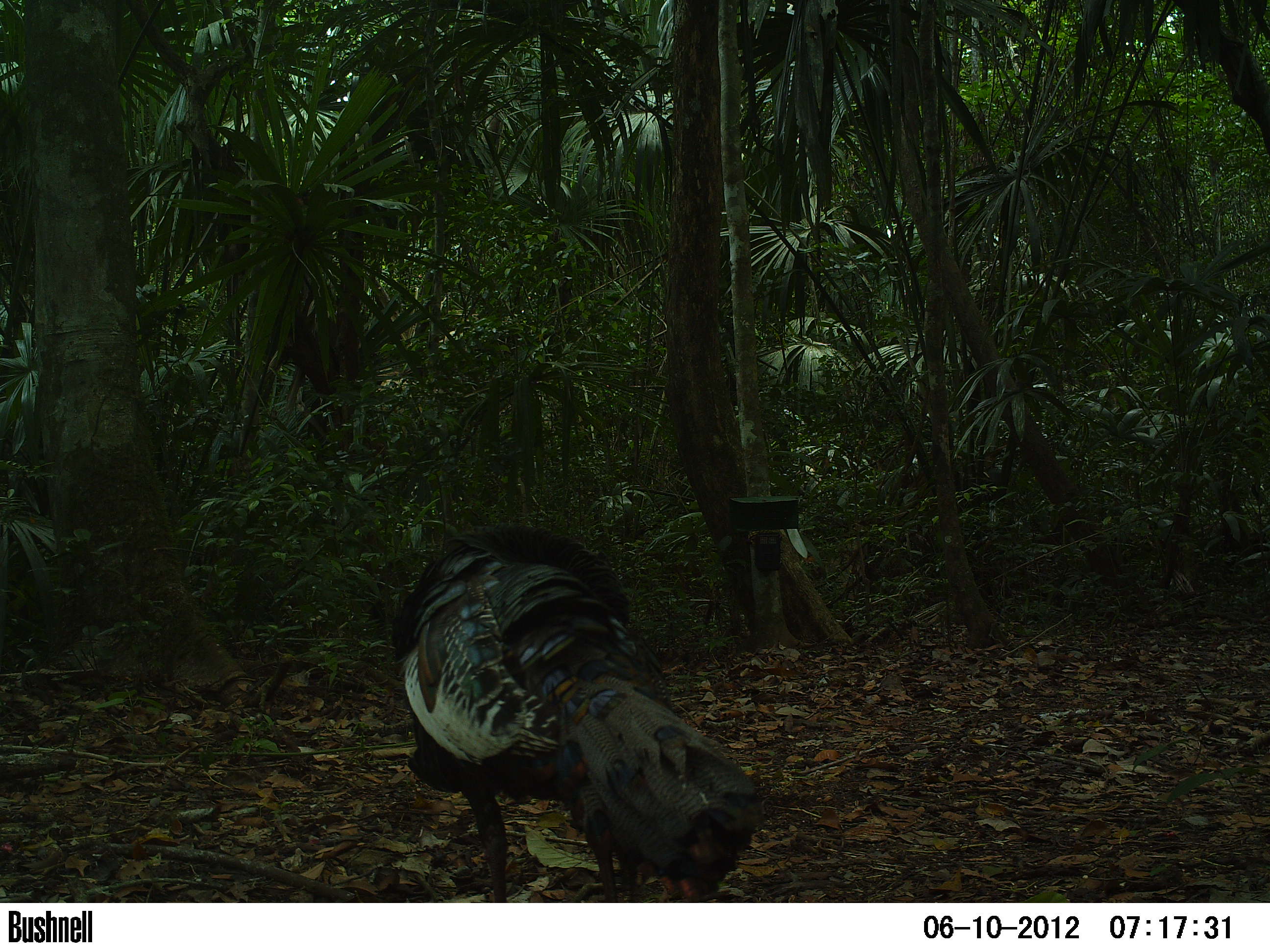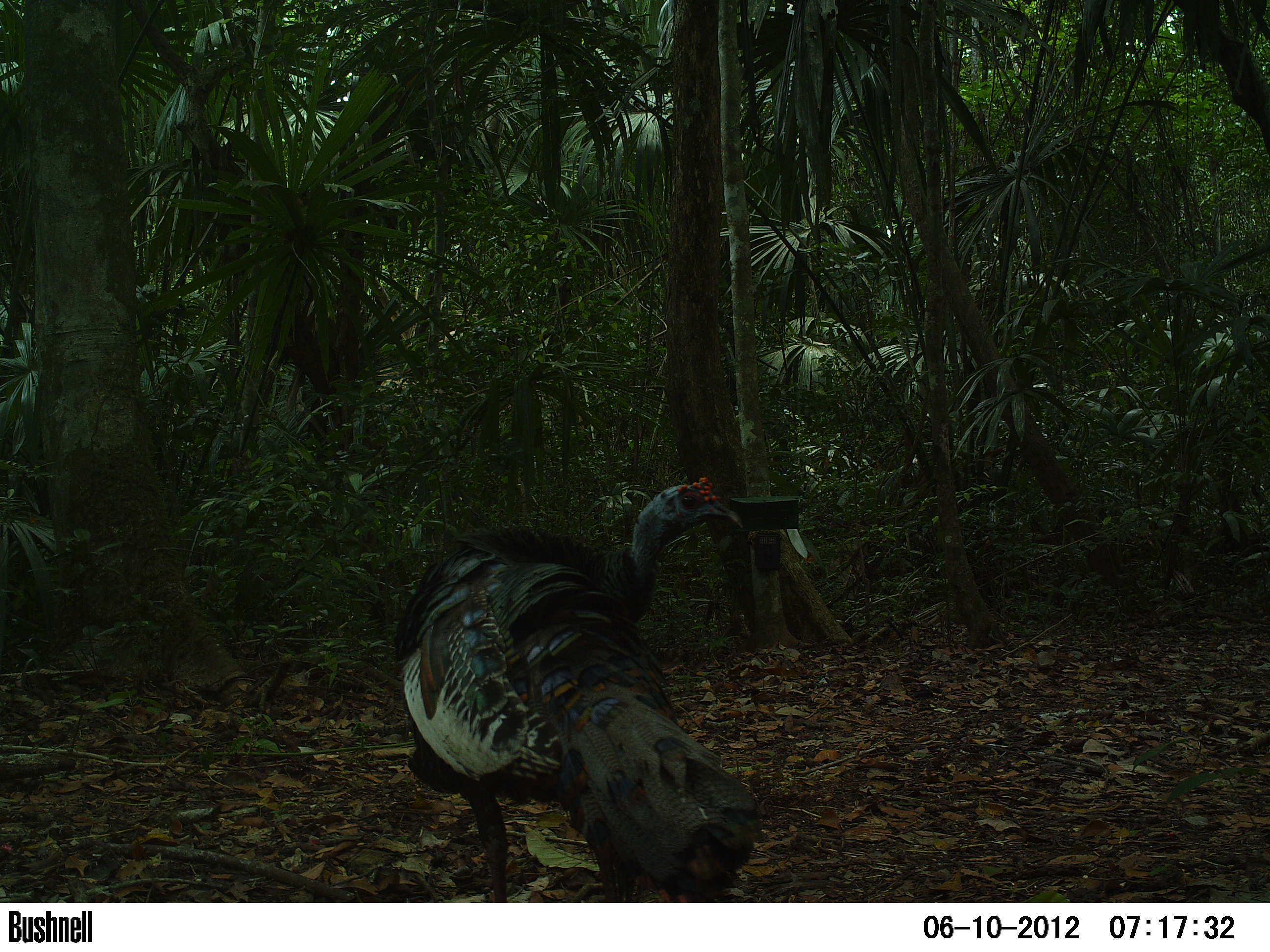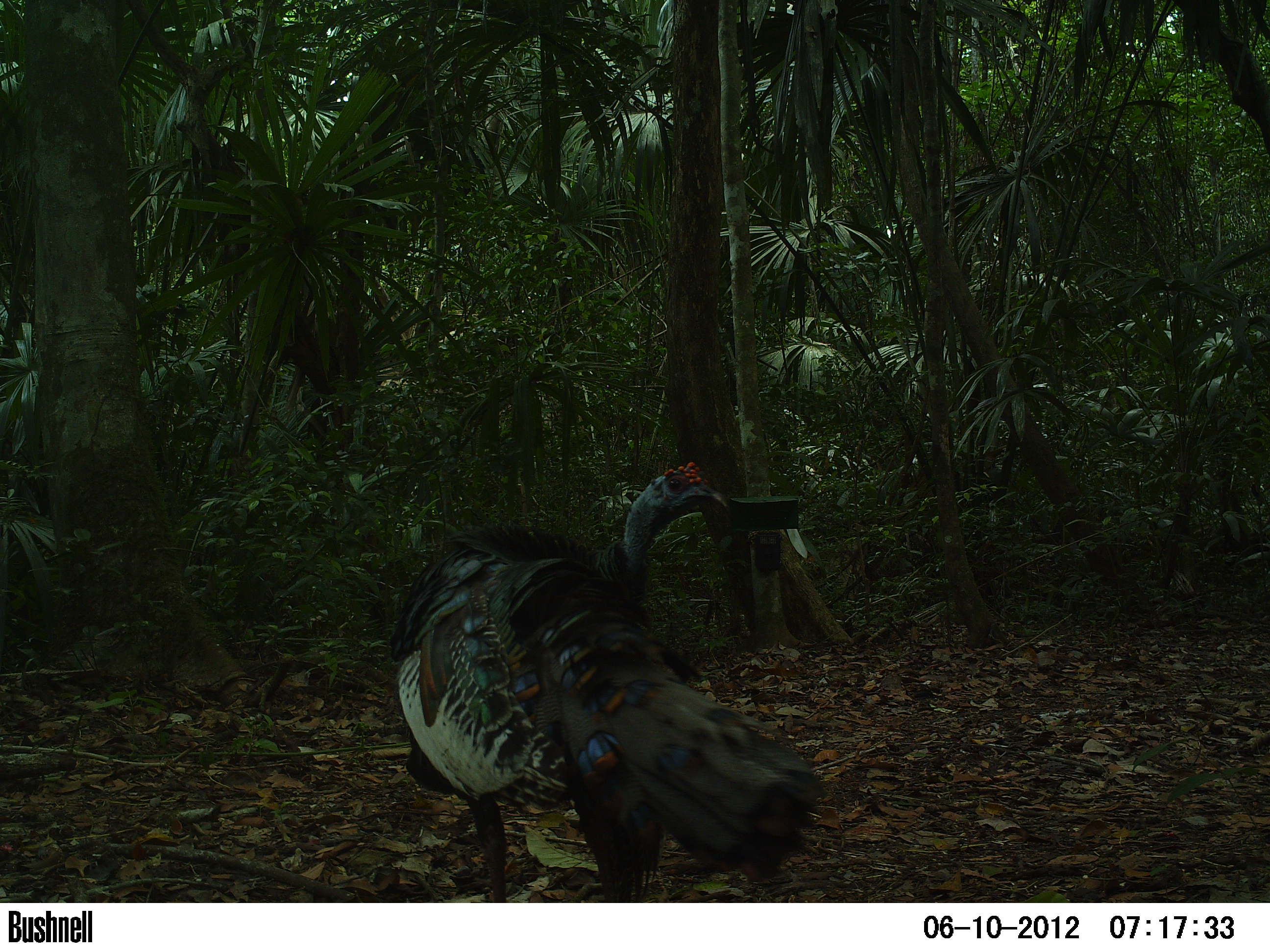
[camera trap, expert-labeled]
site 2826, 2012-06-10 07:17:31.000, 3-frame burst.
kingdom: Animalia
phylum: Chordata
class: Aves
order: Galliformes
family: Phasianidae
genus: Meleagris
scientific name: Meleagris ocellata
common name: ocellated turkey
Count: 1.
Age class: adult.